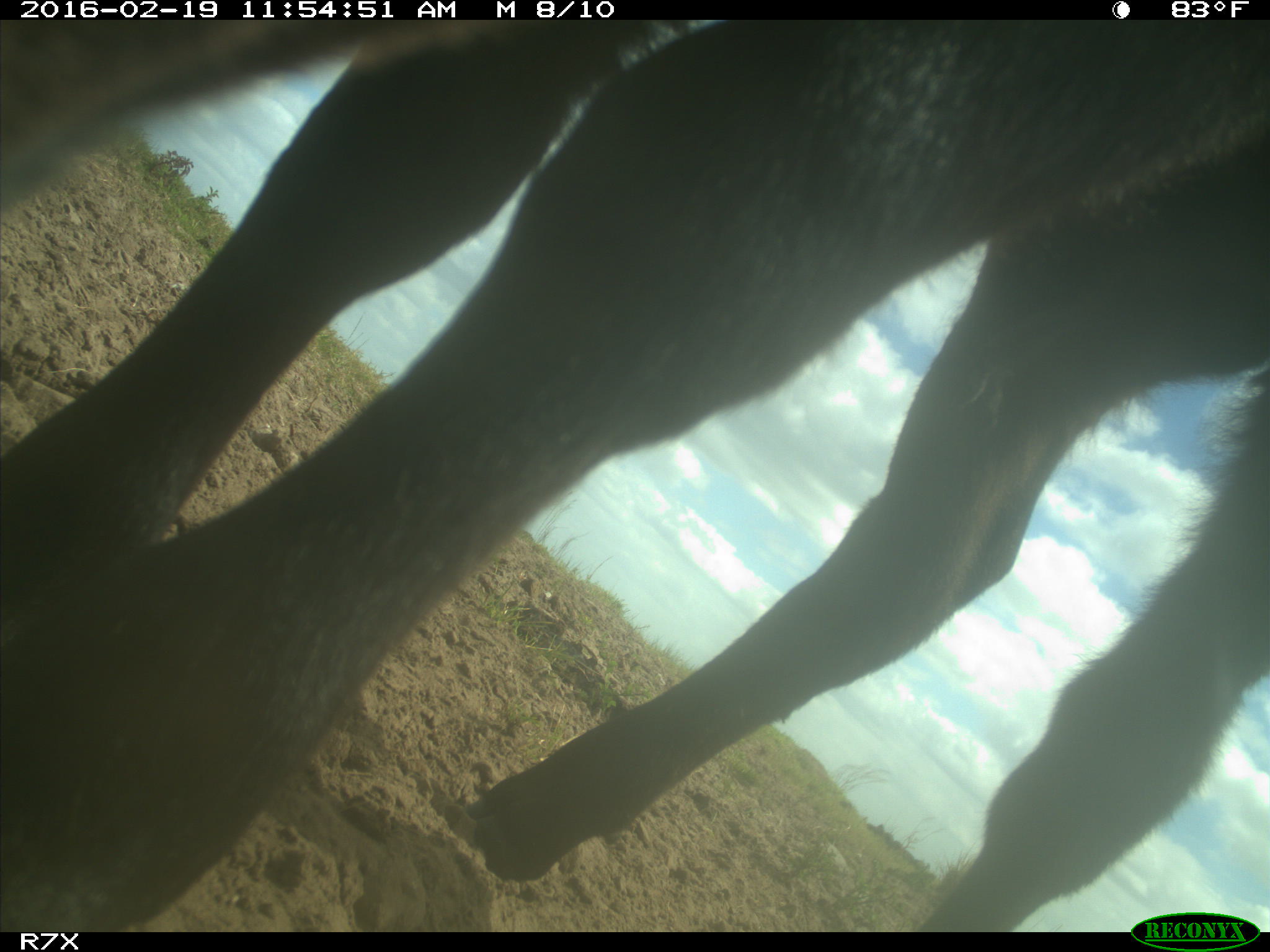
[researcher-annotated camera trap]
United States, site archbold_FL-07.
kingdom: Animalia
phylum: Chordata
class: Mammalia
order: Artiodactyla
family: Bovidae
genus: Bos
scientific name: Bos taurus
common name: domestic cow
Bos taurus (domestic cow).